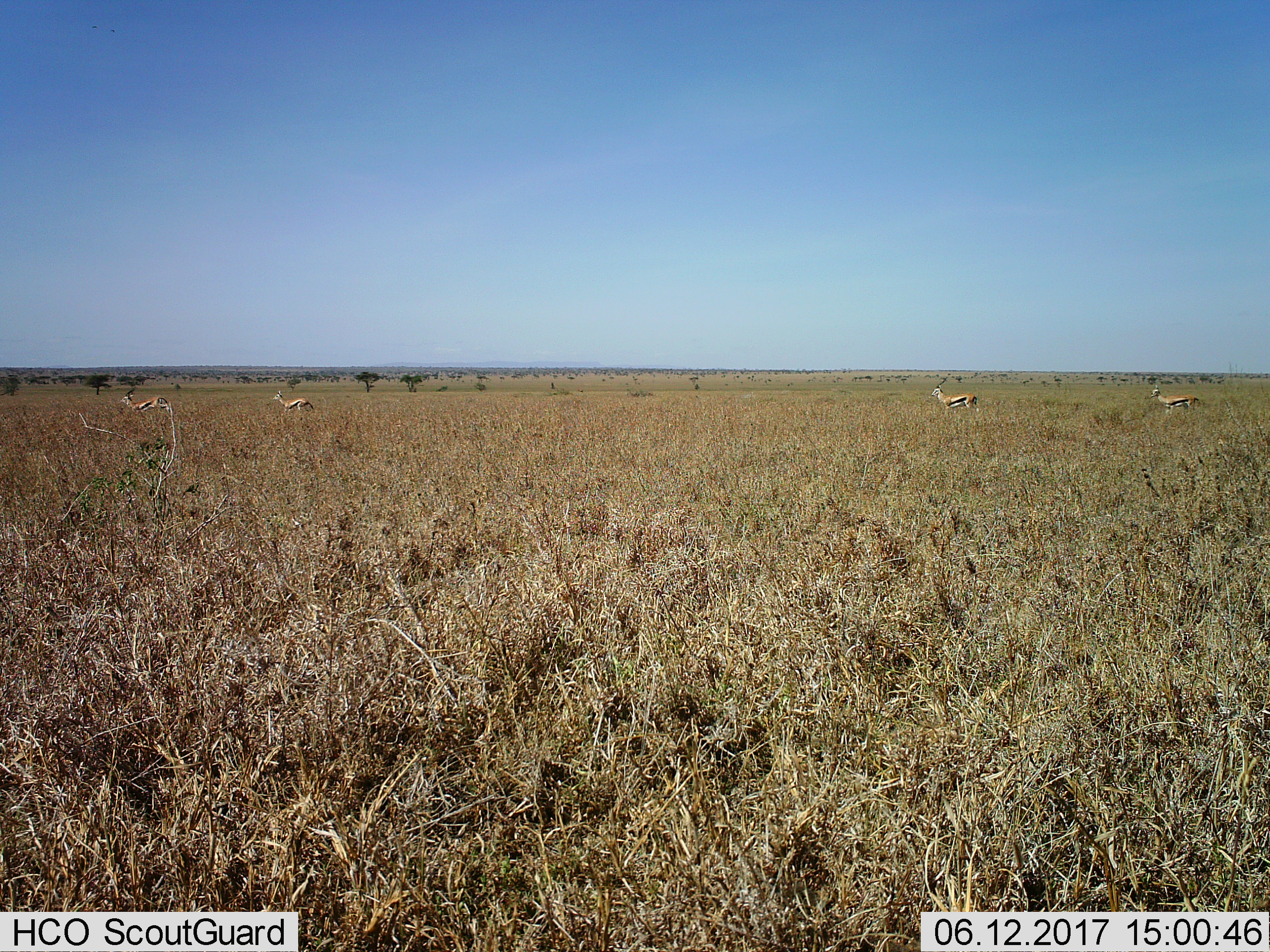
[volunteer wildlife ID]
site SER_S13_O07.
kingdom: Animalia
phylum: Chordata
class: Mammalia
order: Artiodactyla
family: Bovidae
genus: Eudorcas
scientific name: Eudorcas thomsonii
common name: thomson's gazelle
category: gazellethomsons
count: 4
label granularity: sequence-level